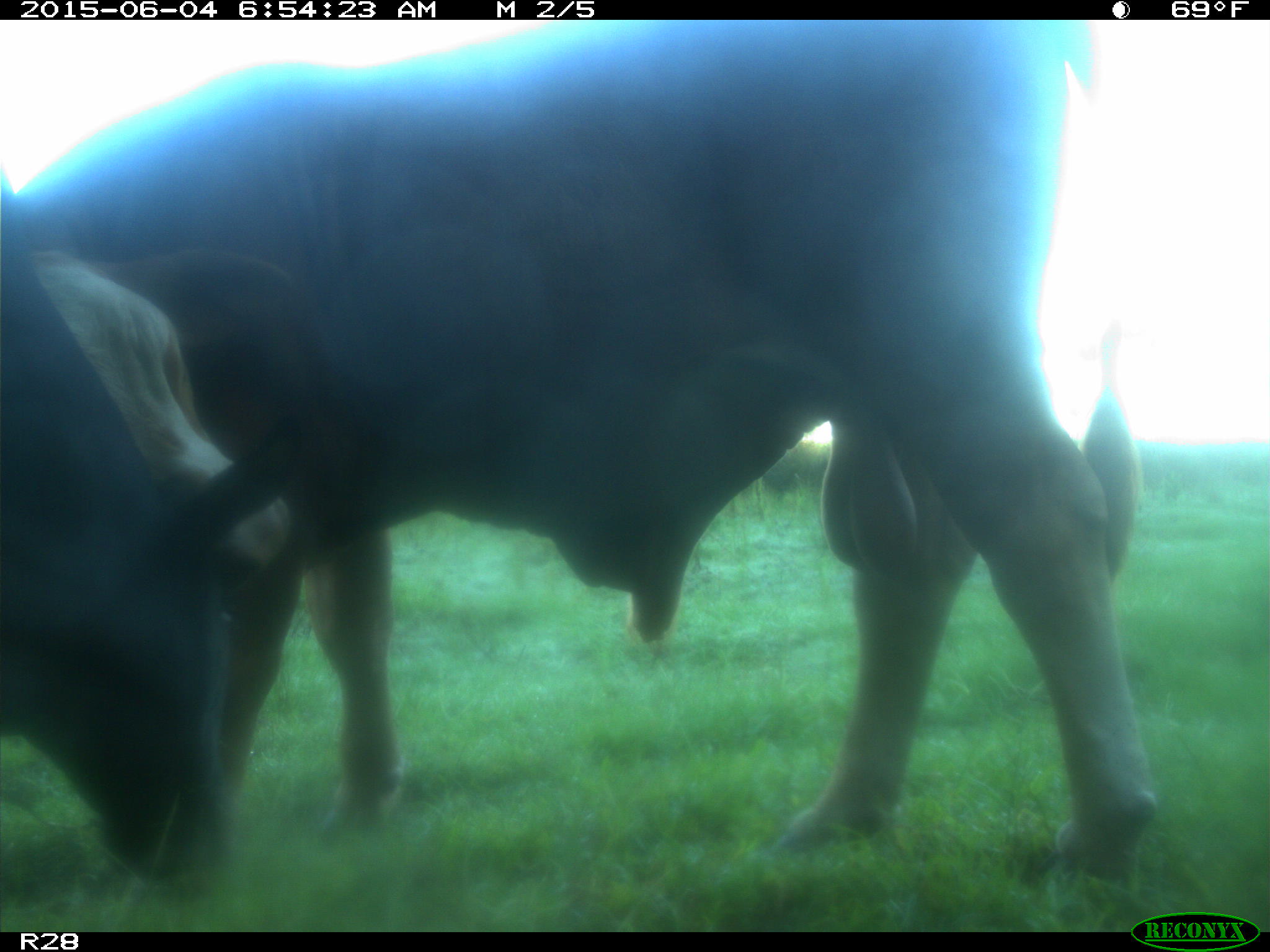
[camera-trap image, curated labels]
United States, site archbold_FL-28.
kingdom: Animalia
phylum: Chordata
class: Mammalia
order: Artiodactyla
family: Bovidae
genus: Bos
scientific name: Bos taurus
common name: domestic cow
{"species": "Bos taurus (domestic cow)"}